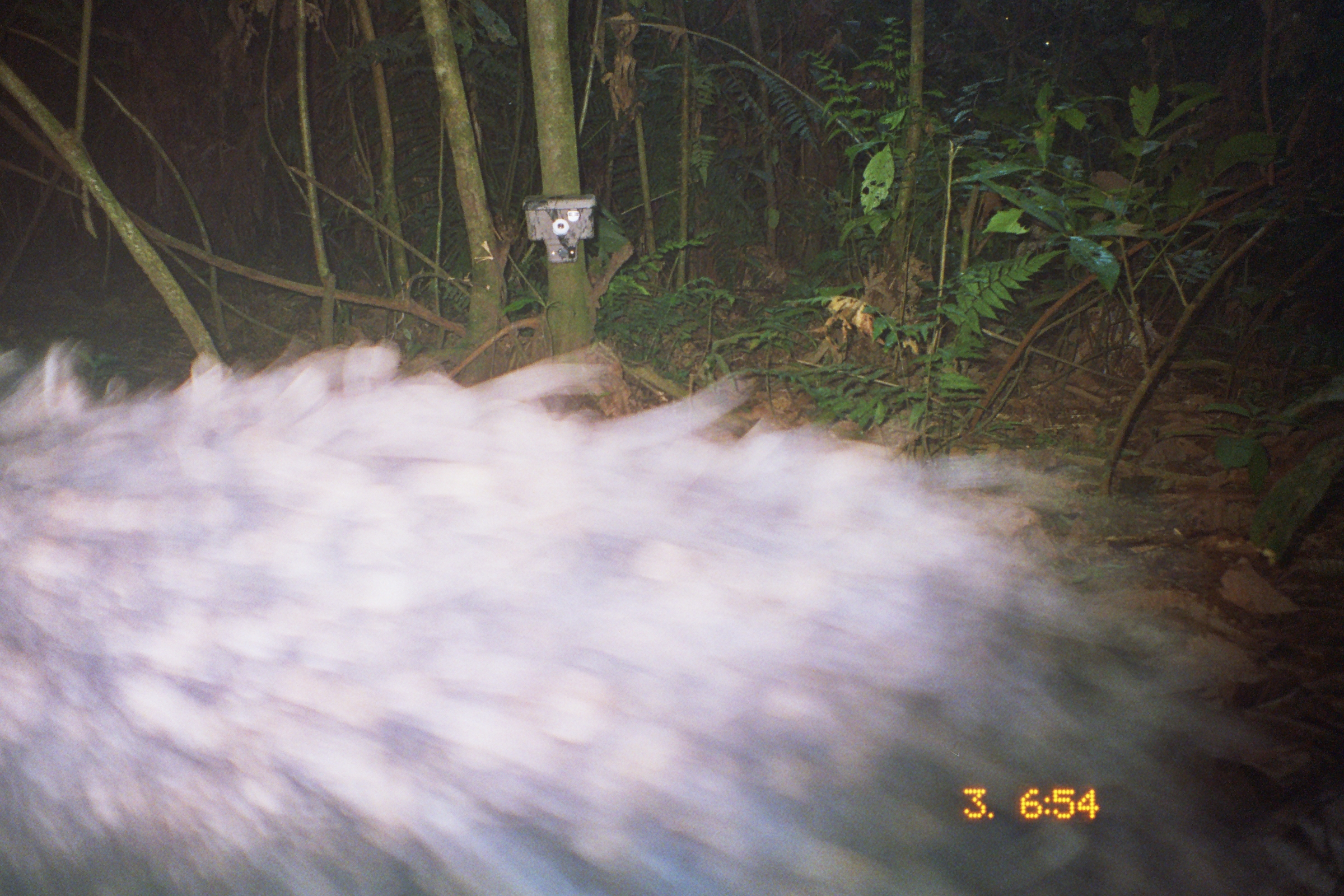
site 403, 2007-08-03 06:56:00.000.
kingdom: Animalia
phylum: Chordata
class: Mammalia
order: Artiodactyla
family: Tayassuidae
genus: Tayassu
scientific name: Tayassu pecari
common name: white-lipped peccary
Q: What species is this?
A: Tayassu pecari (white-lipped peccary).